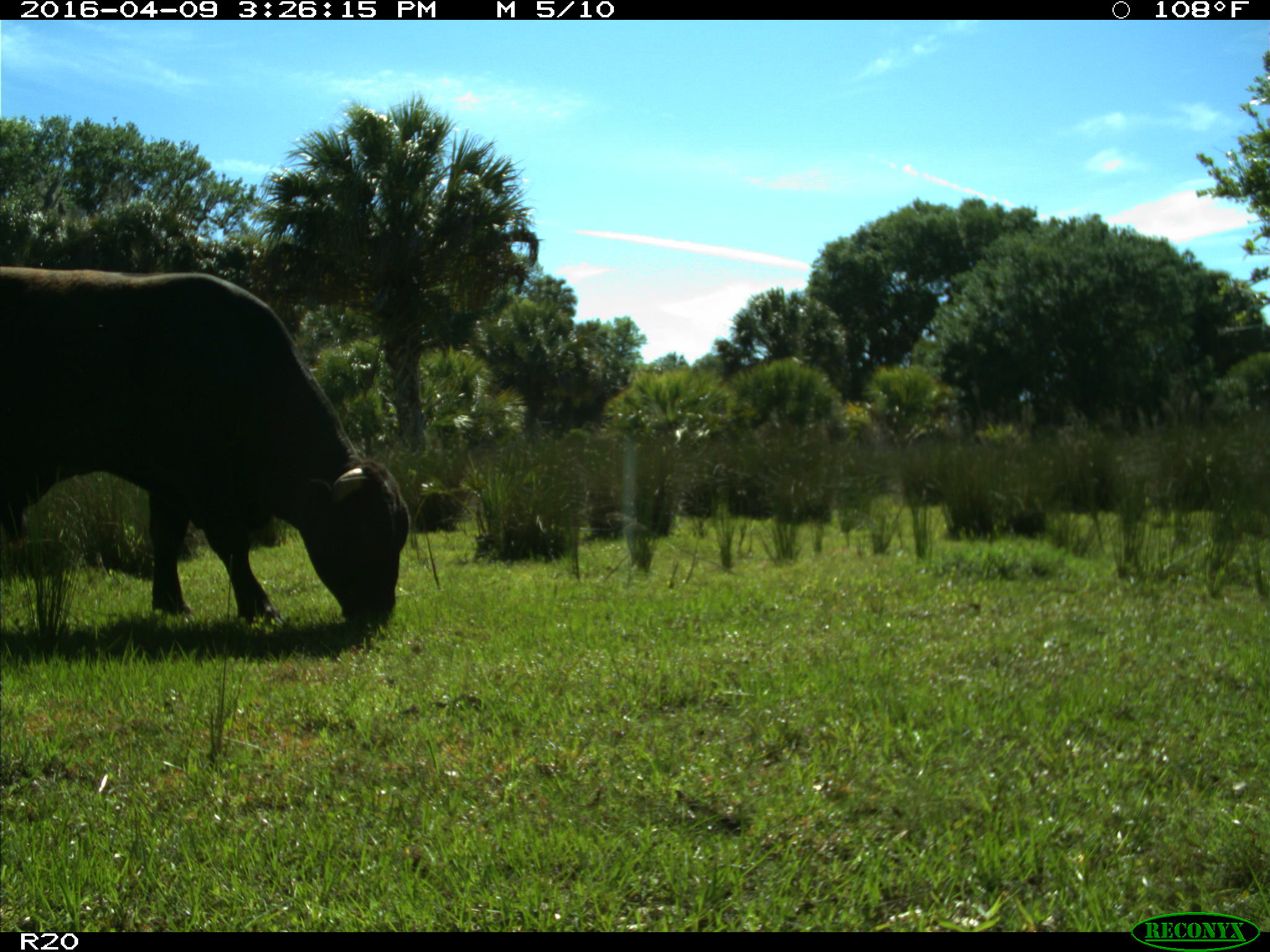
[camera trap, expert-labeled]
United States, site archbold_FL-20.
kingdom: Animalia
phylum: Chordata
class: Mammalia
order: Artiodactyla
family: Bovidae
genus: Bos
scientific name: Bos taurus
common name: domestic cow